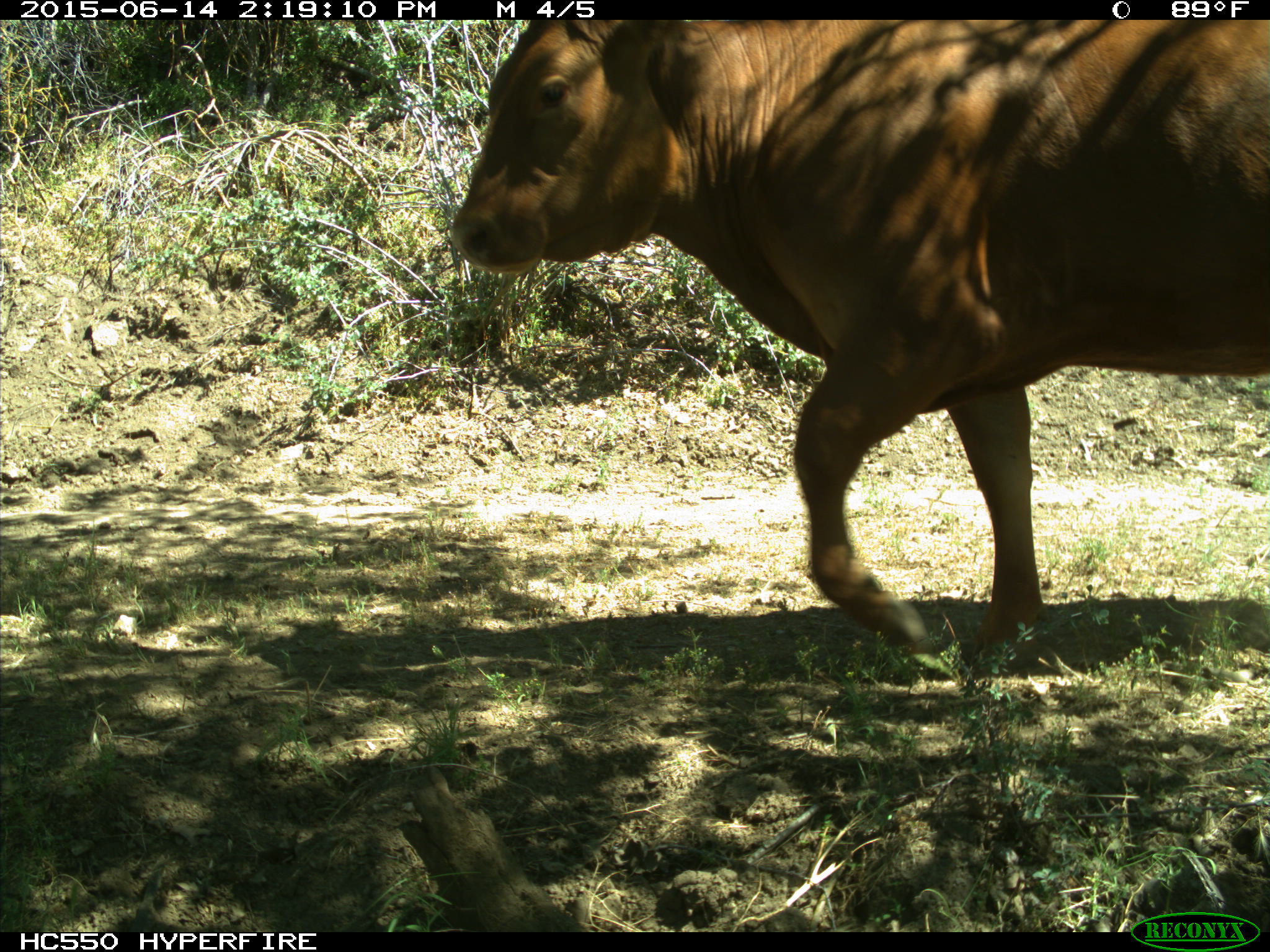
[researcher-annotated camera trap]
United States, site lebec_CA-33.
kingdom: Animalia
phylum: Chordata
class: Mammalia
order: Artiodactyla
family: Bovidae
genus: Bos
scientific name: Bos taurus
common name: domestic cow